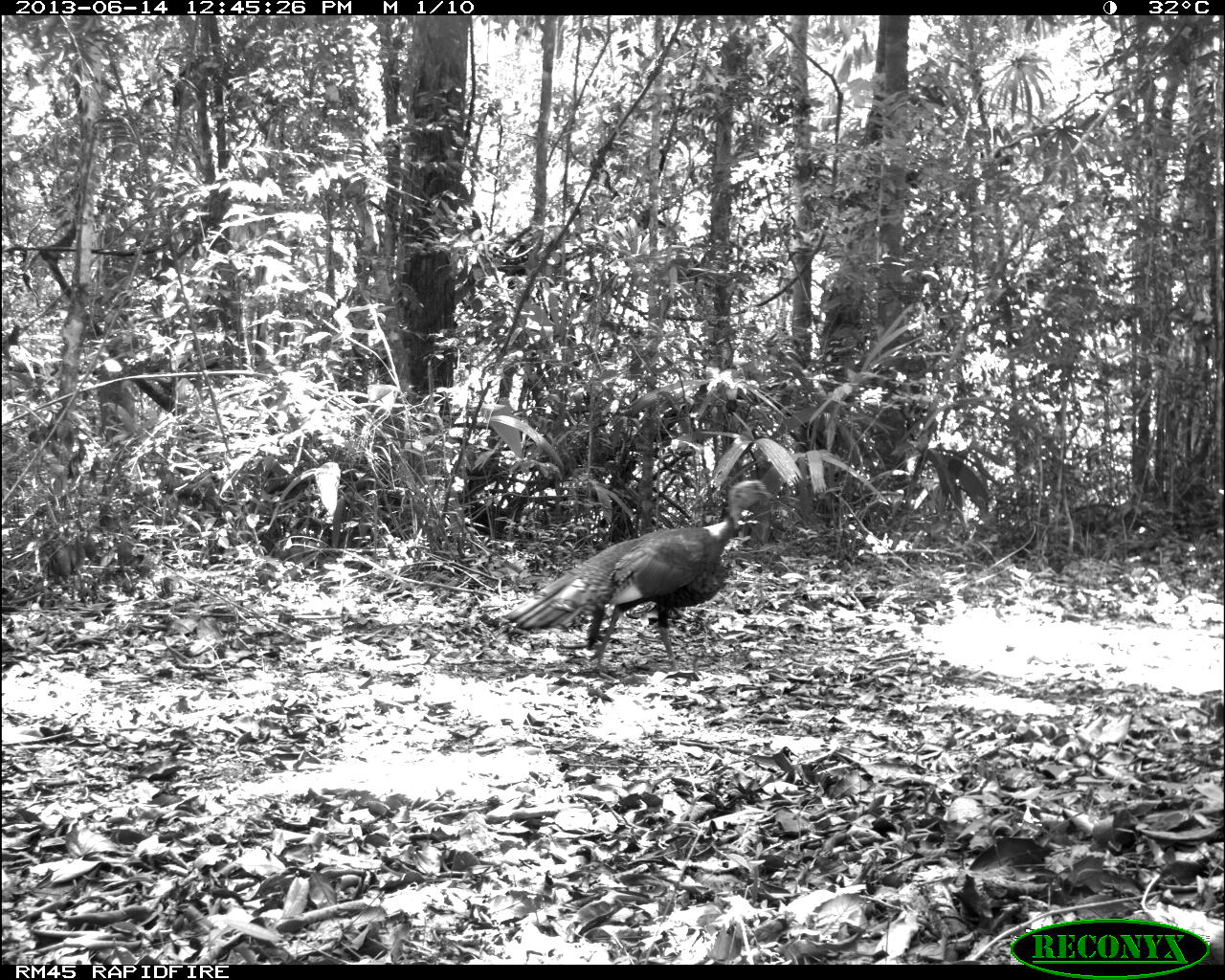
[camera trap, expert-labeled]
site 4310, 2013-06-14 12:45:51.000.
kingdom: Animalia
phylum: Chordata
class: Aves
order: Galliformes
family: Phasianidae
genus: Meleagris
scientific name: Meleagris ocellata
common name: ocellated turkey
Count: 1.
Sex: male.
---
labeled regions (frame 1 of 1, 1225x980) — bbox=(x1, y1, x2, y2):
meleagris ocellata: bbox=(501, 478, 775, 680)